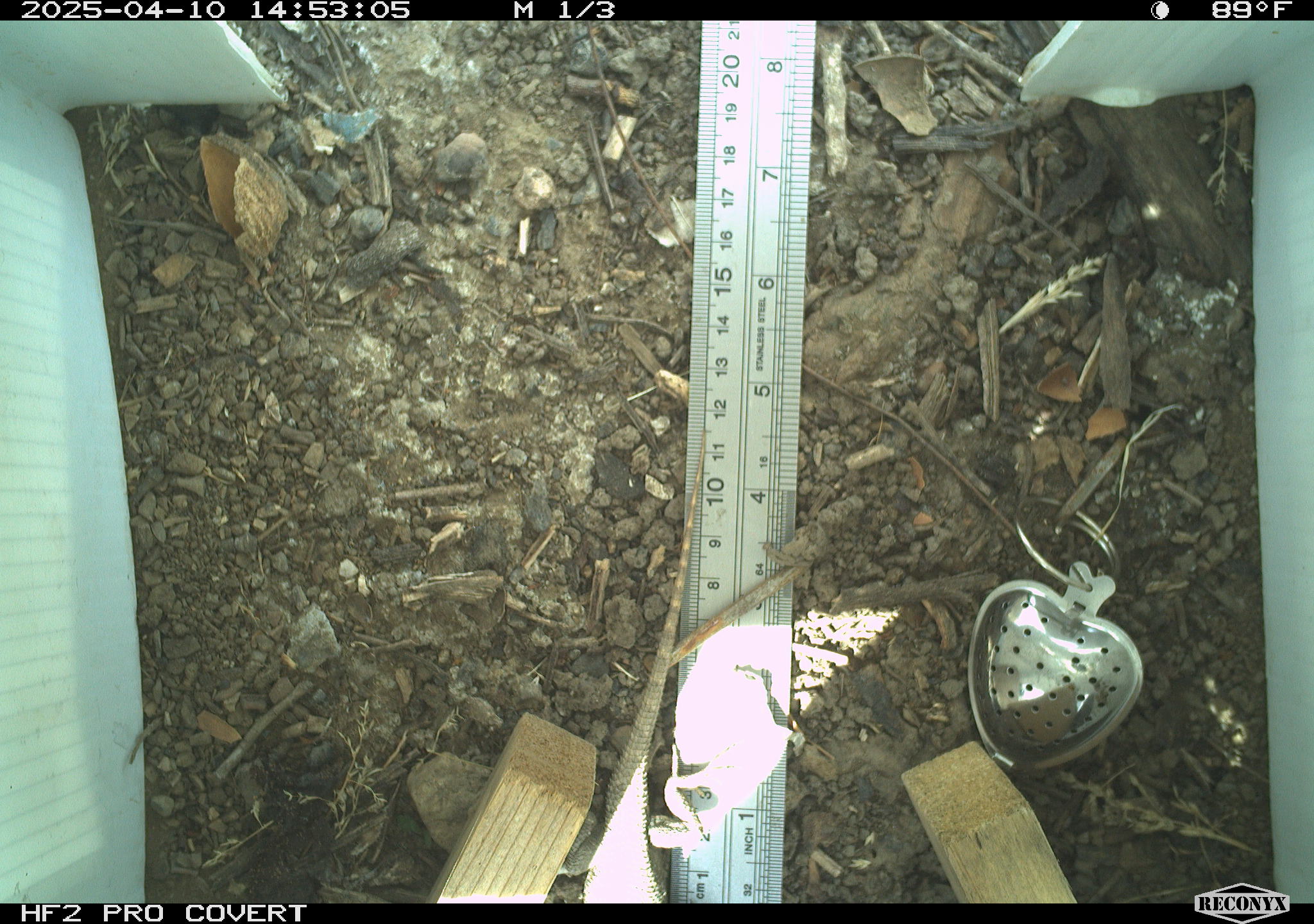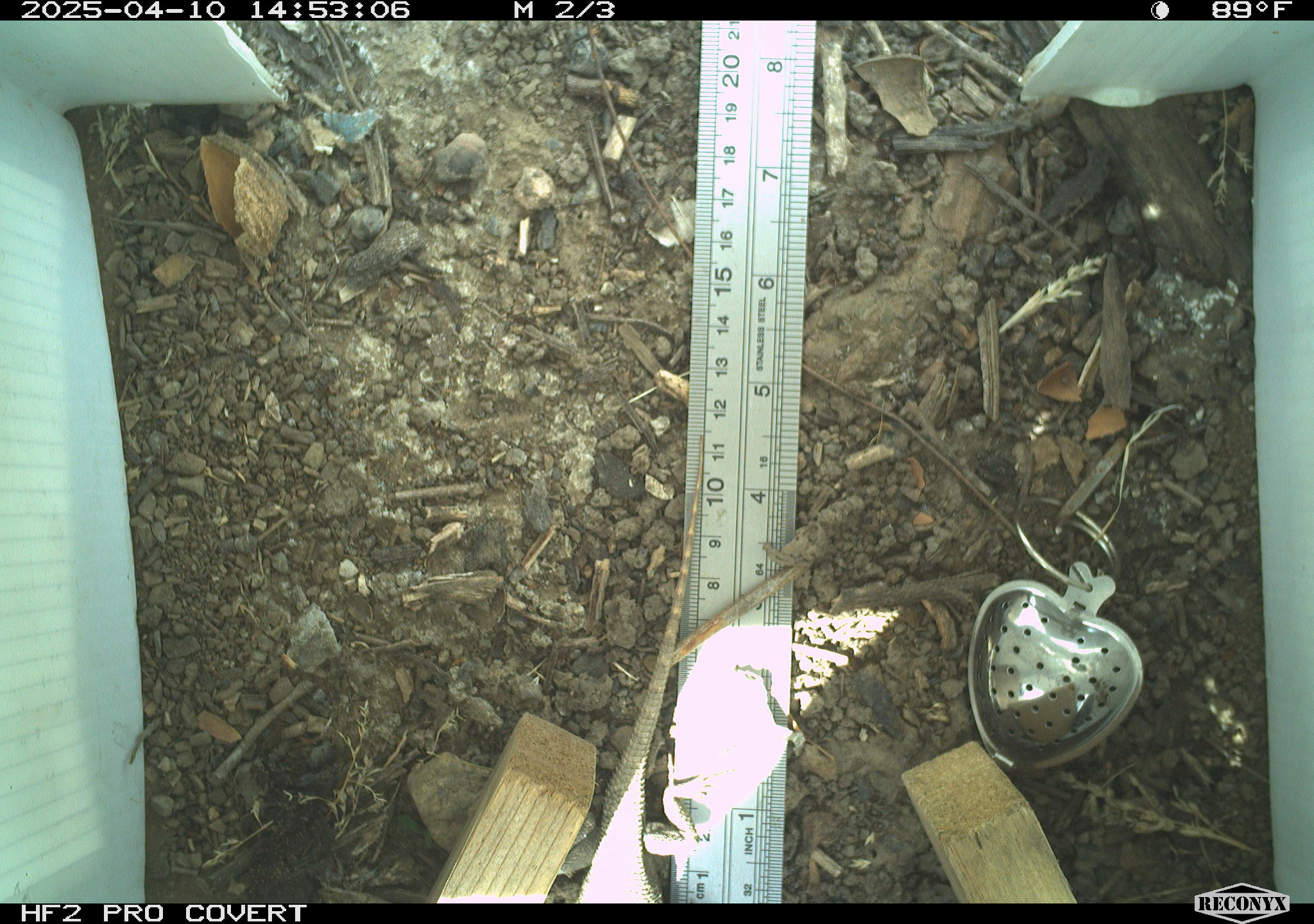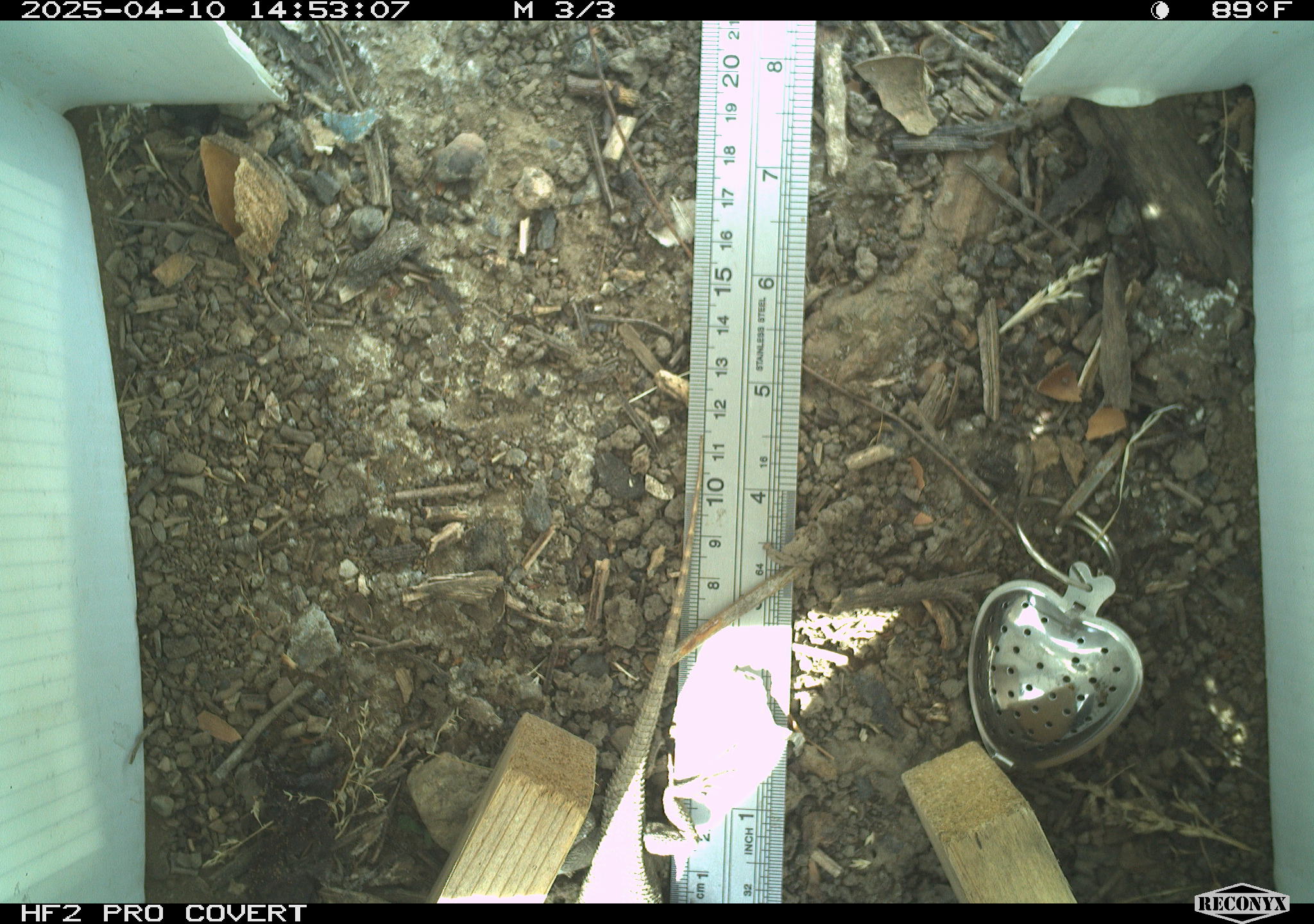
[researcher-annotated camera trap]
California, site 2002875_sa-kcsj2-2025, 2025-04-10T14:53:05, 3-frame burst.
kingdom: Animalia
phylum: Chordata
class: Reptilia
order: Squamata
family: Phrynosomatidae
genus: Sceloporus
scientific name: Sceloporus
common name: spiny lizards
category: sceloporus species